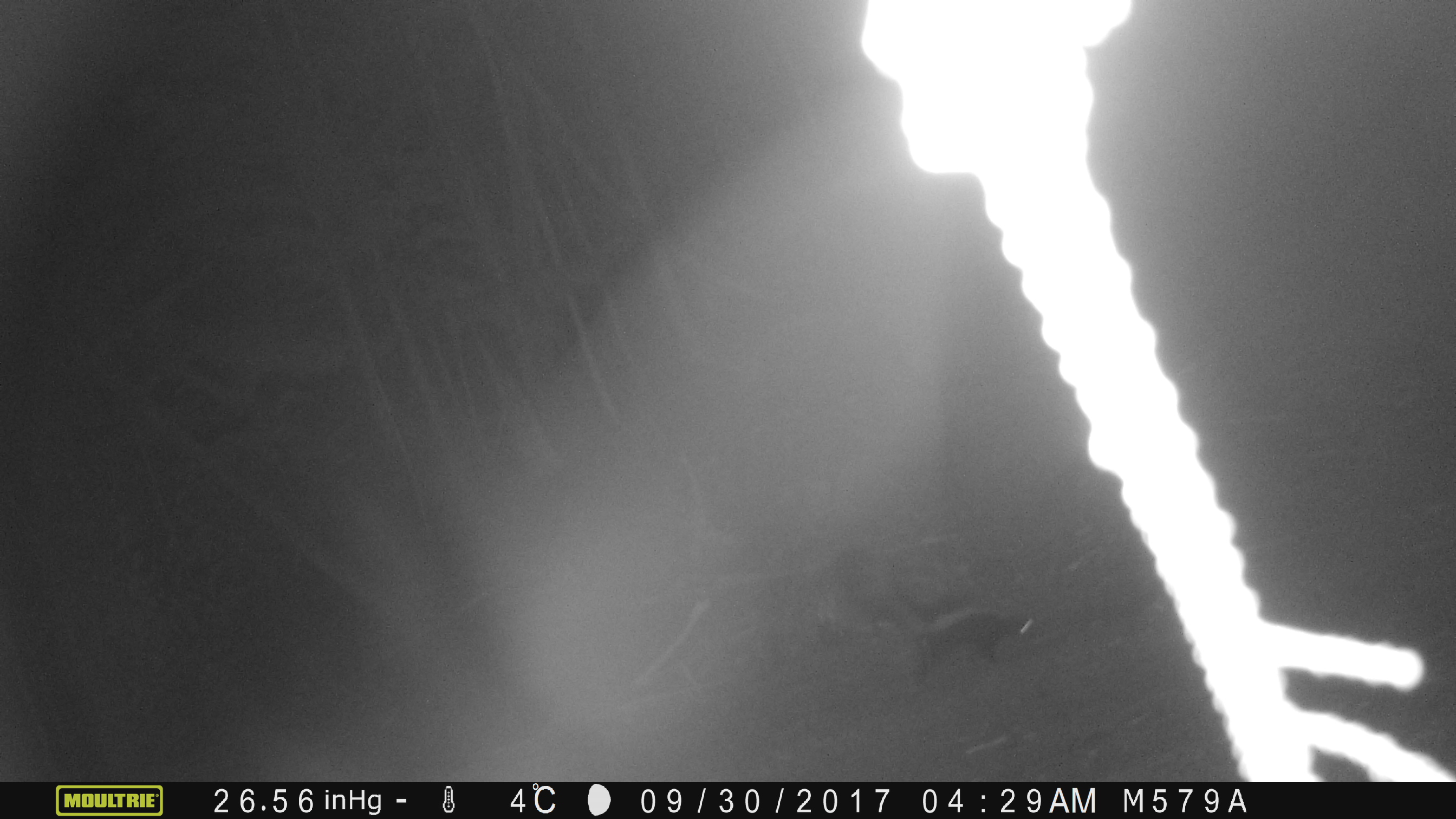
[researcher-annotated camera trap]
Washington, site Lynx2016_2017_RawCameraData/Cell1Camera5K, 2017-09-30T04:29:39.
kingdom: Animalia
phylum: Chordata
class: Mammalia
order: Carnivora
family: Mephitidae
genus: Mephitis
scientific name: Mephitis mephitis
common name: striped skunk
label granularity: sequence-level